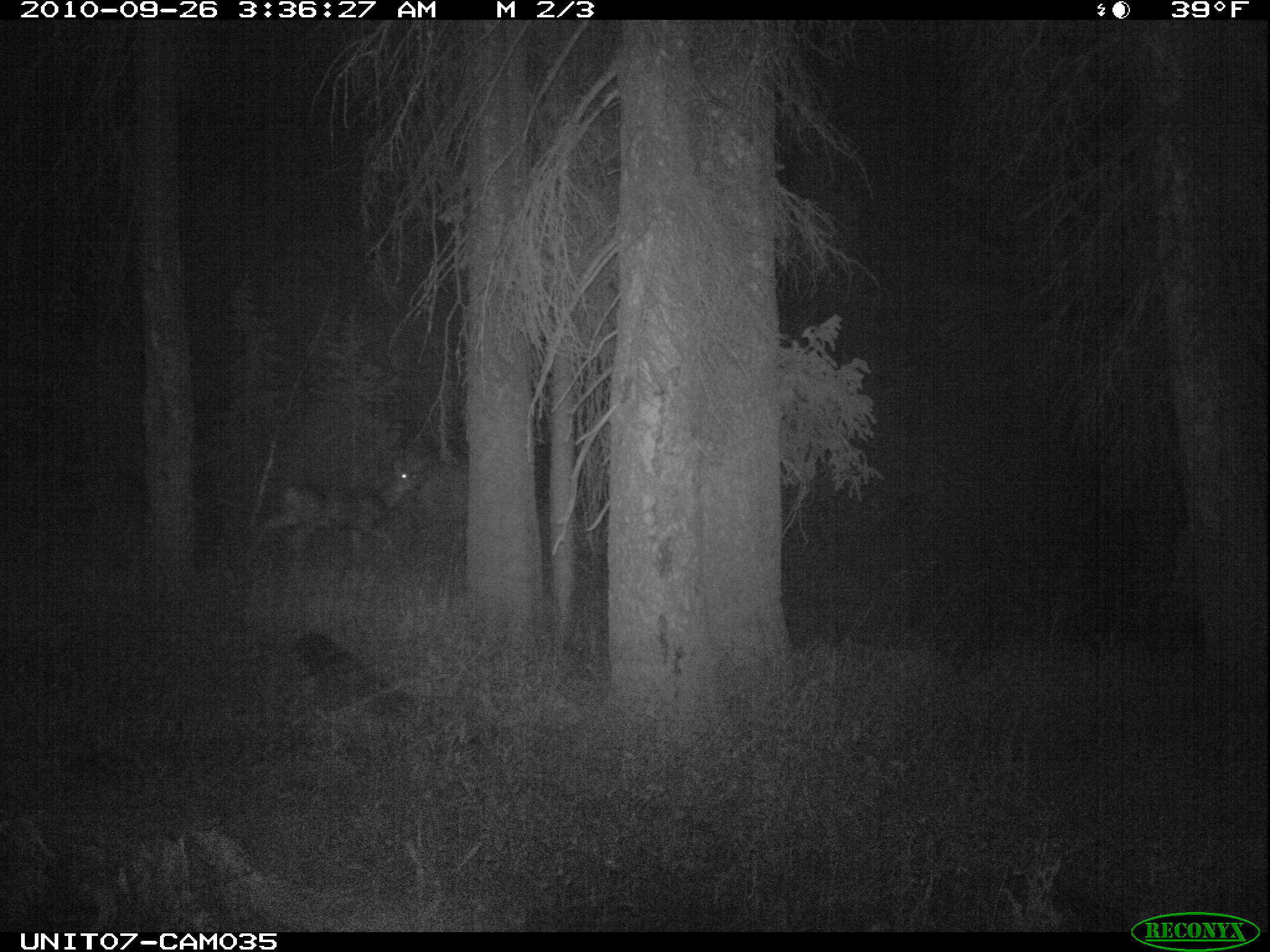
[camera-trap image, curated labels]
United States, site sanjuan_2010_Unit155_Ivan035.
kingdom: Animalia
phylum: Chordata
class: Mammalia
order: Artiodactyla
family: Cervidae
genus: Odocoileus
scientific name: Odocoileus hemionus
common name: mule deer